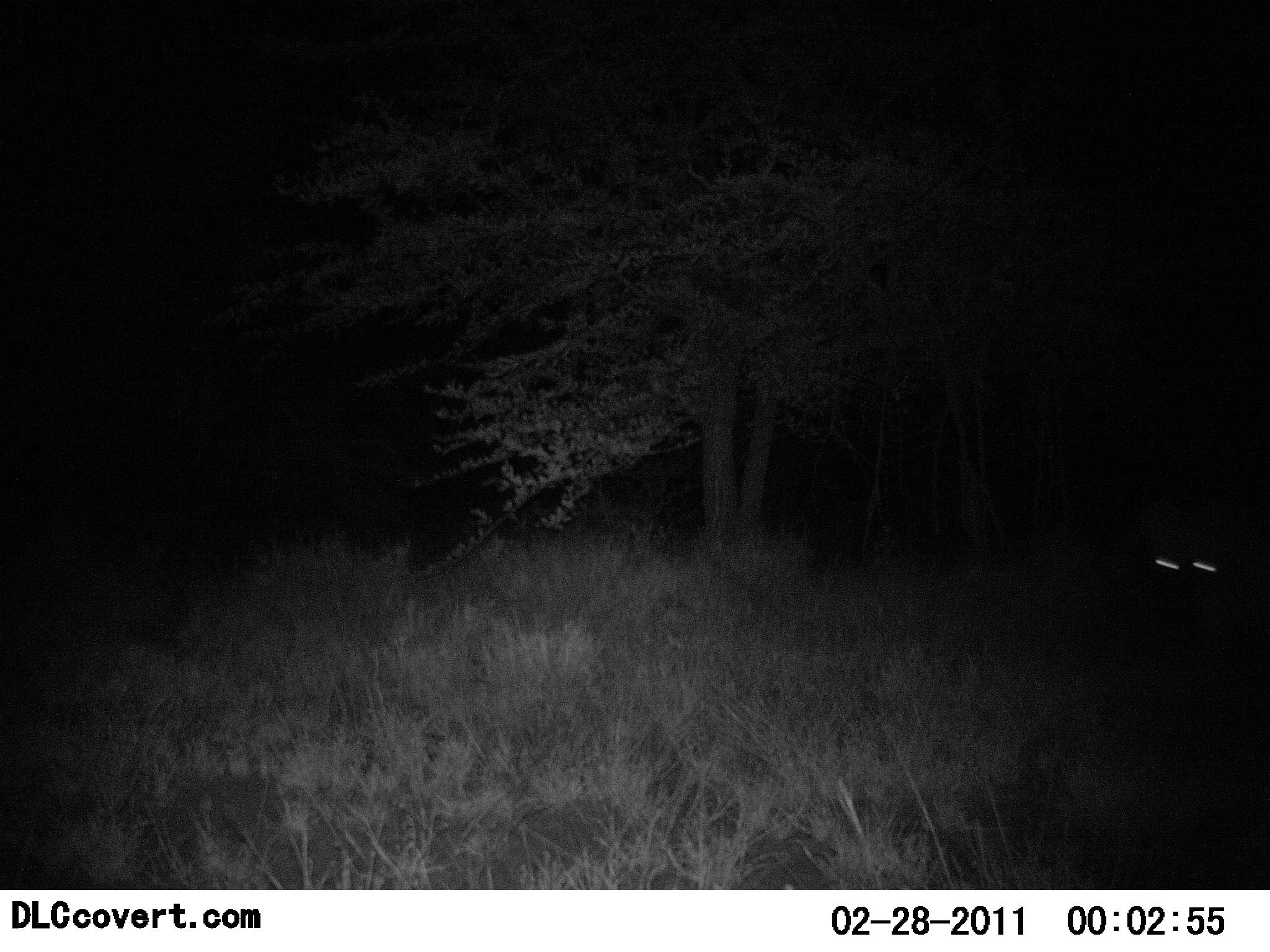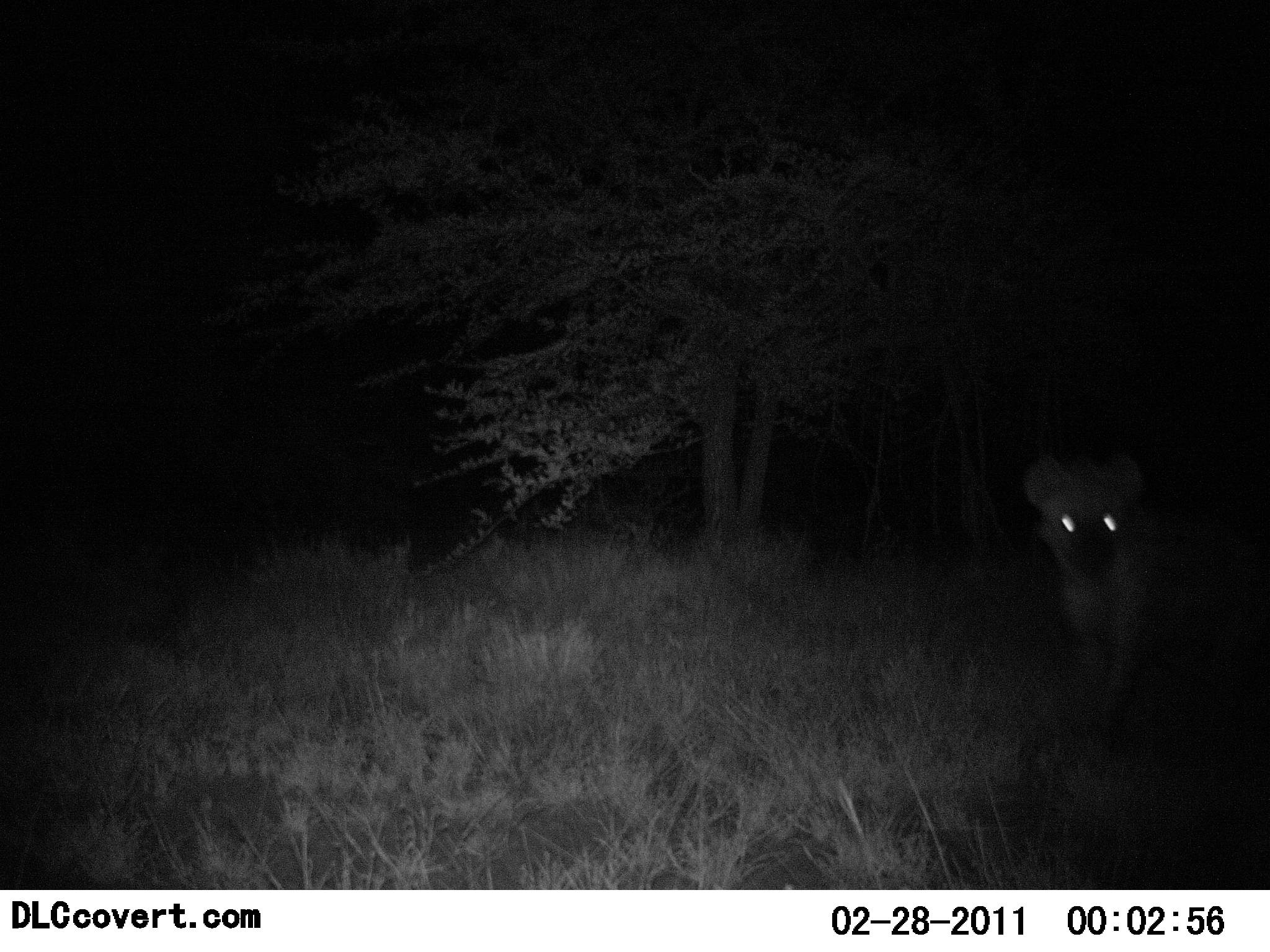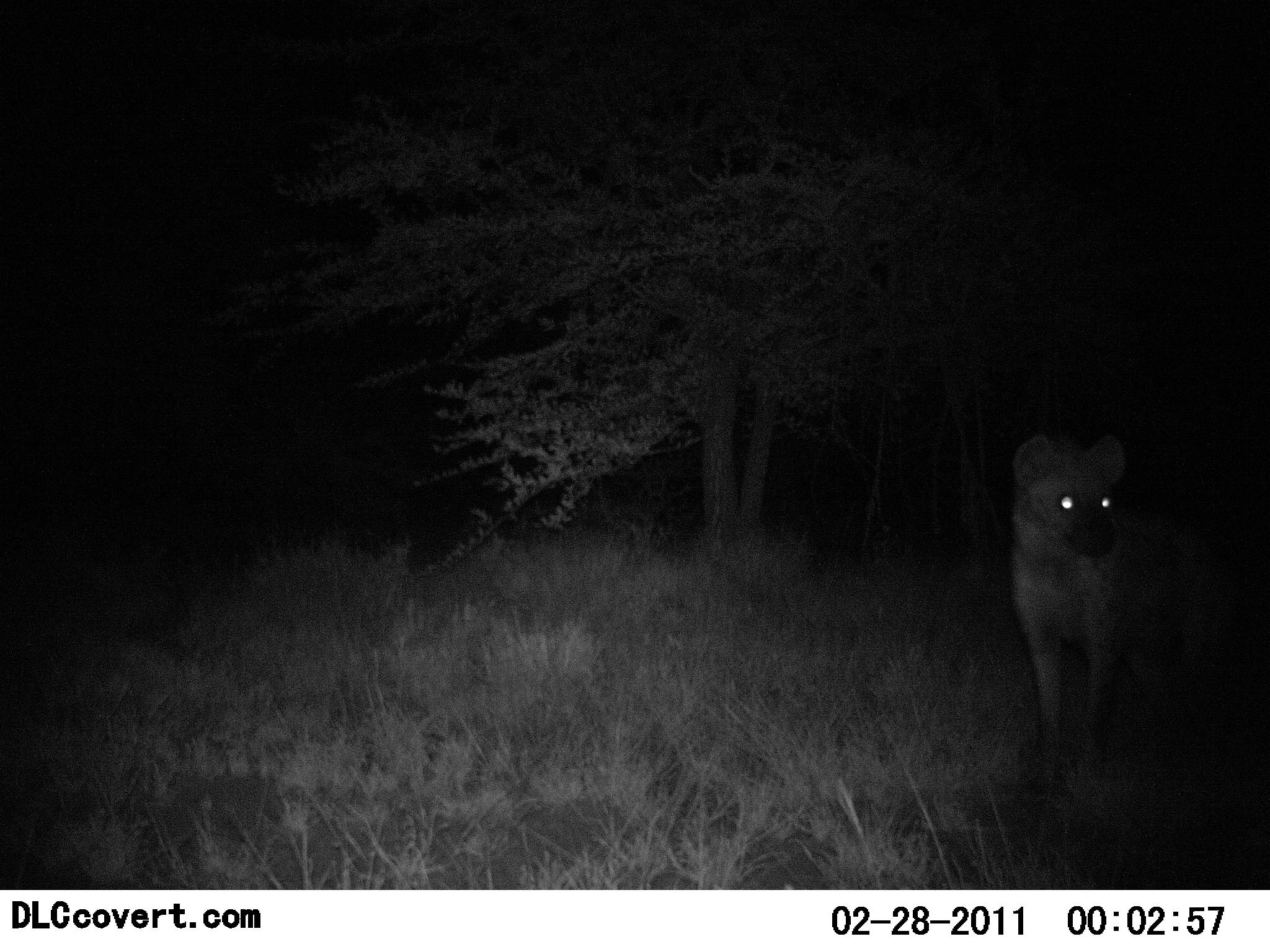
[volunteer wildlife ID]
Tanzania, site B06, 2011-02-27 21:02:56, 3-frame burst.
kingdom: Animalia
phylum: Chordata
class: Mammalia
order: Carnivora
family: Hyaenidae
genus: Crocuta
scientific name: Crocuta crocuta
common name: spotted hyena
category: hyenaspotted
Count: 1.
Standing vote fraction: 12%.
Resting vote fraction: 0%.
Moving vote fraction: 88%.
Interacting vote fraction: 0%.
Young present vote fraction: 0%.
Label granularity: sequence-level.